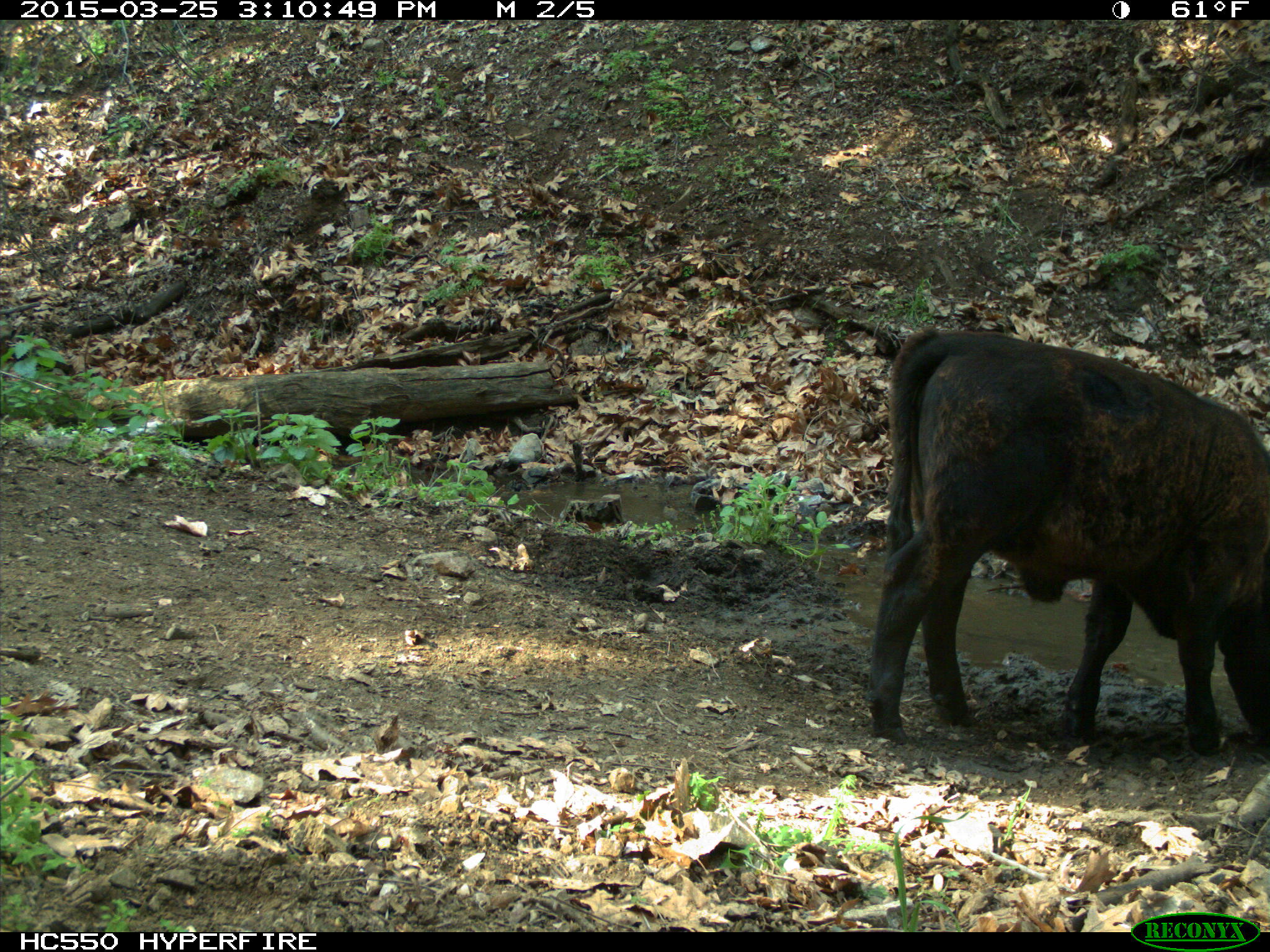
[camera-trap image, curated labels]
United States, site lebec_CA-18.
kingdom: Animalia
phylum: Chordata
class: Mammalia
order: Artiodactyla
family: Bovidae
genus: Bos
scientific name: Bos taurus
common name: domestic cow